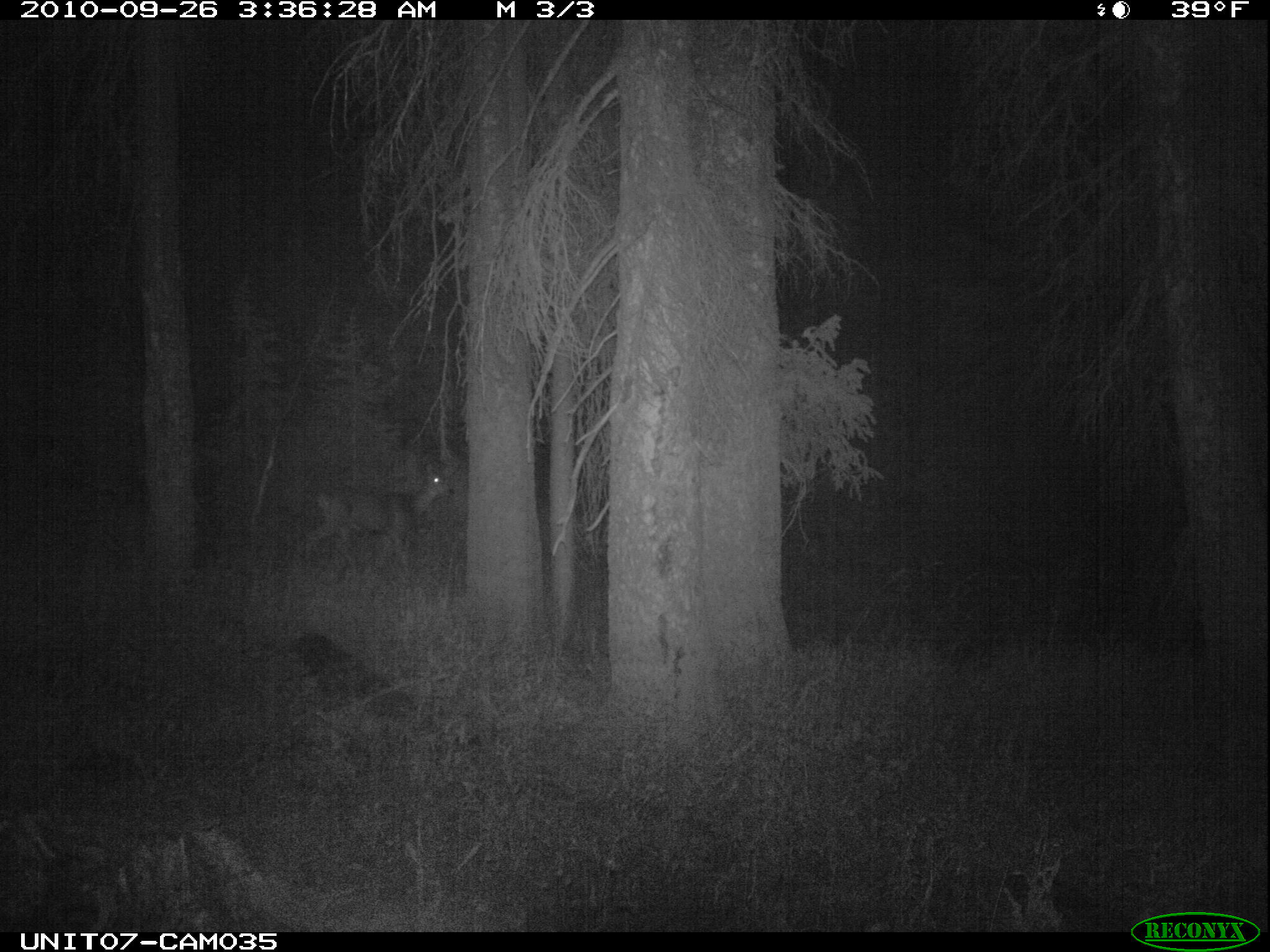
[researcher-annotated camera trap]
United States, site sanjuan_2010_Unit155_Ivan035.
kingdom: Animalia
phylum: Chordata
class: Mammalia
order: Artiodactyla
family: Cervidae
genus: Odocoileus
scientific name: Odocoileus hemionus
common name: mule deer